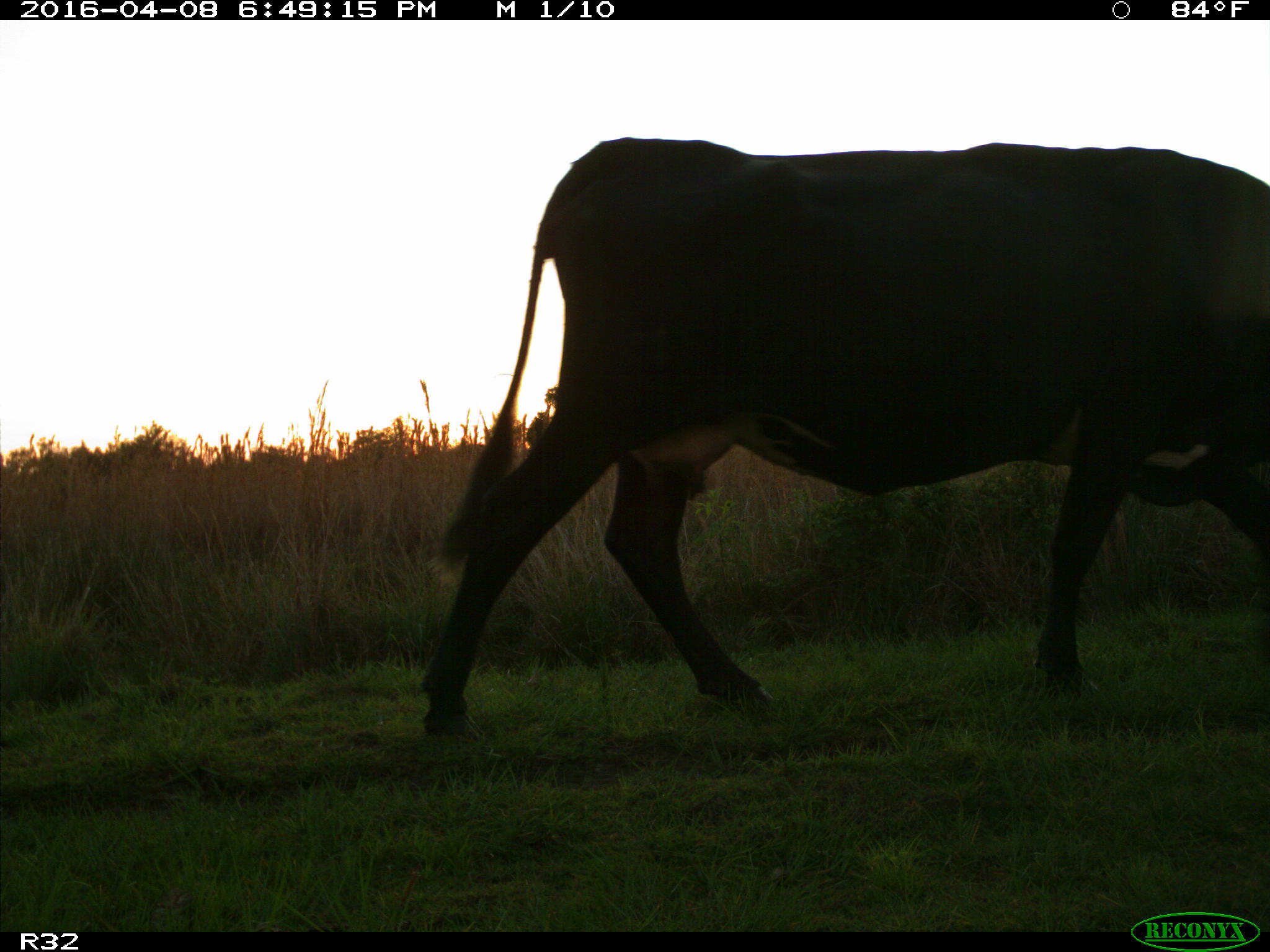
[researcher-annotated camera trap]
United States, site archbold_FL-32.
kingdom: Animalia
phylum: Chordata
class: Mammalia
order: Artiodactyla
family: Bovidae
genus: Bos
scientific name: Bos taurus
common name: domestic cow